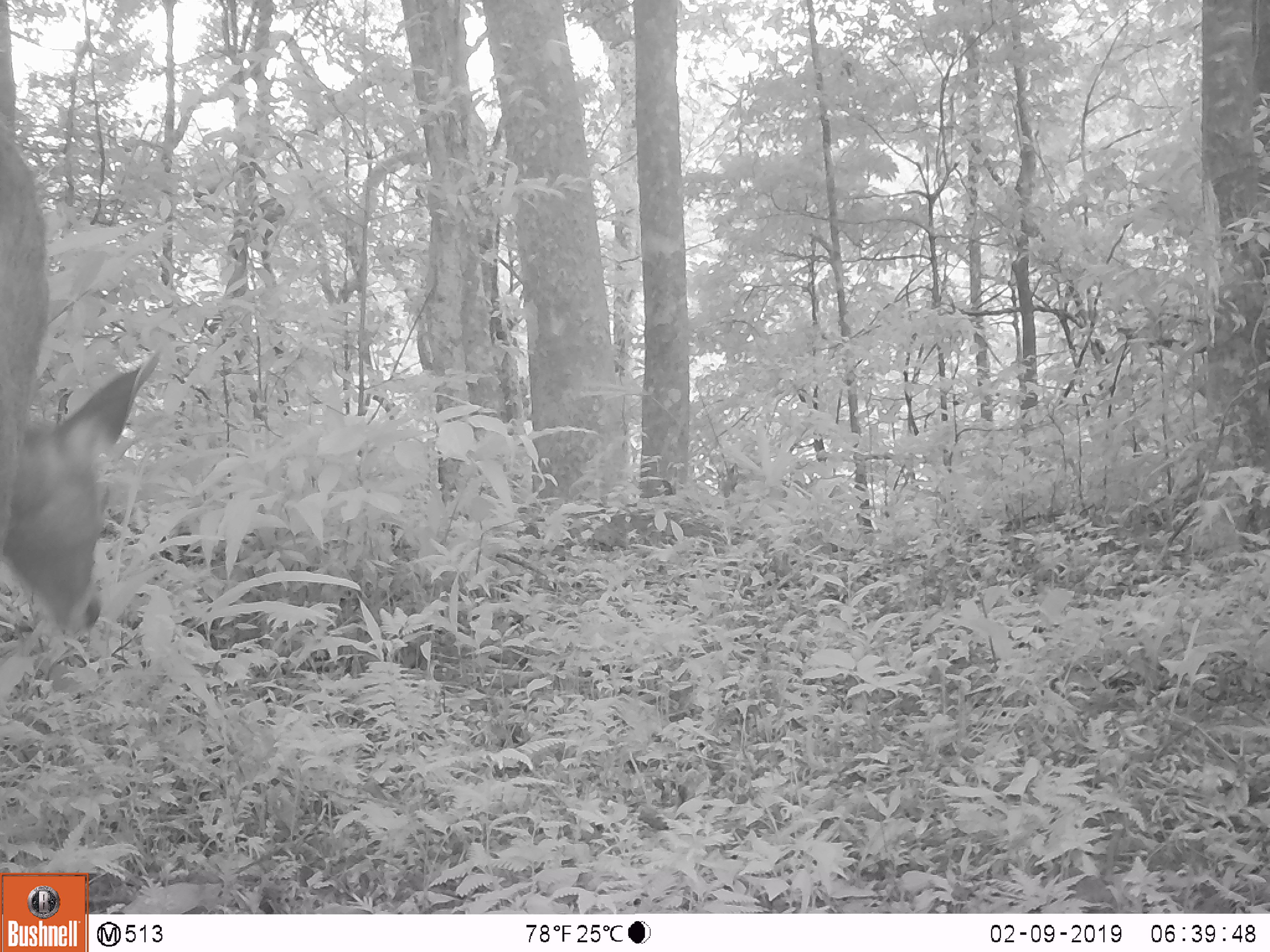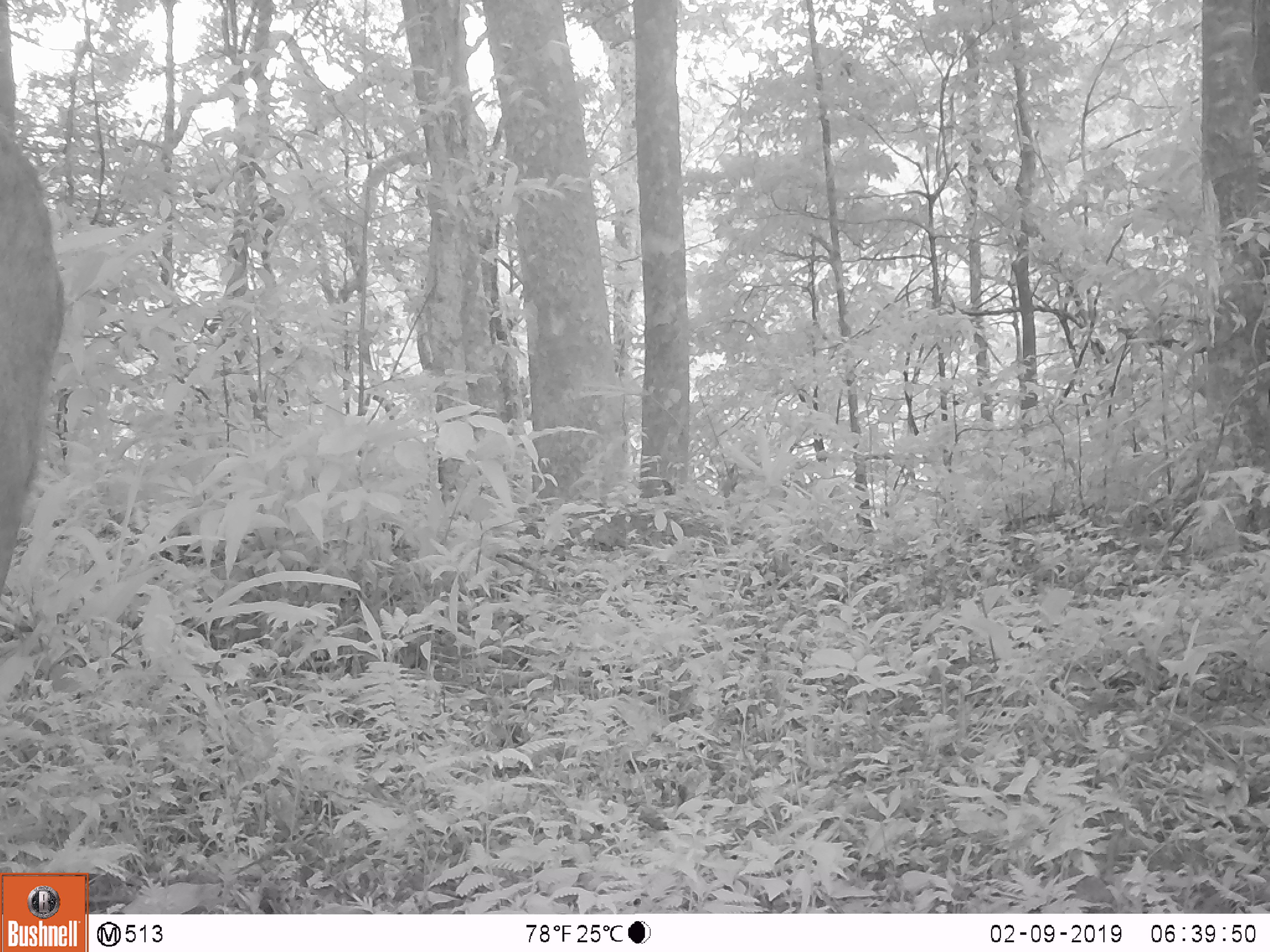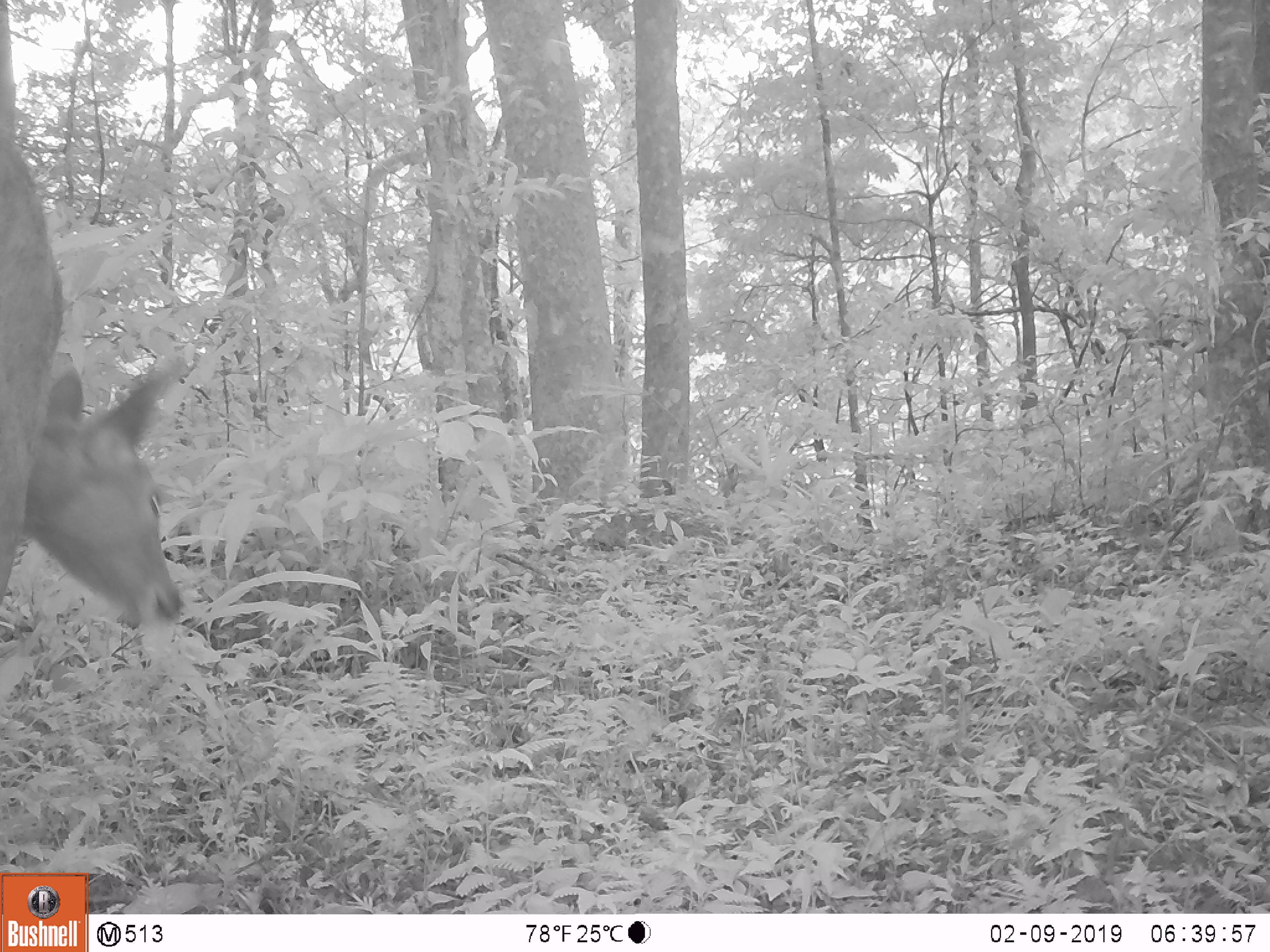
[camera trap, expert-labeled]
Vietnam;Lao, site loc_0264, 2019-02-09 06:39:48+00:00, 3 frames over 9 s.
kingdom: Animalia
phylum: Chordata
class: Mammalia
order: Artiodactyla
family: Cervidae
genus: Rusa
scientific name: Rusa unicolor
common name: sambar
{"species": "sambar (Rusa unicolor)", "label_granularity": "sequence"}